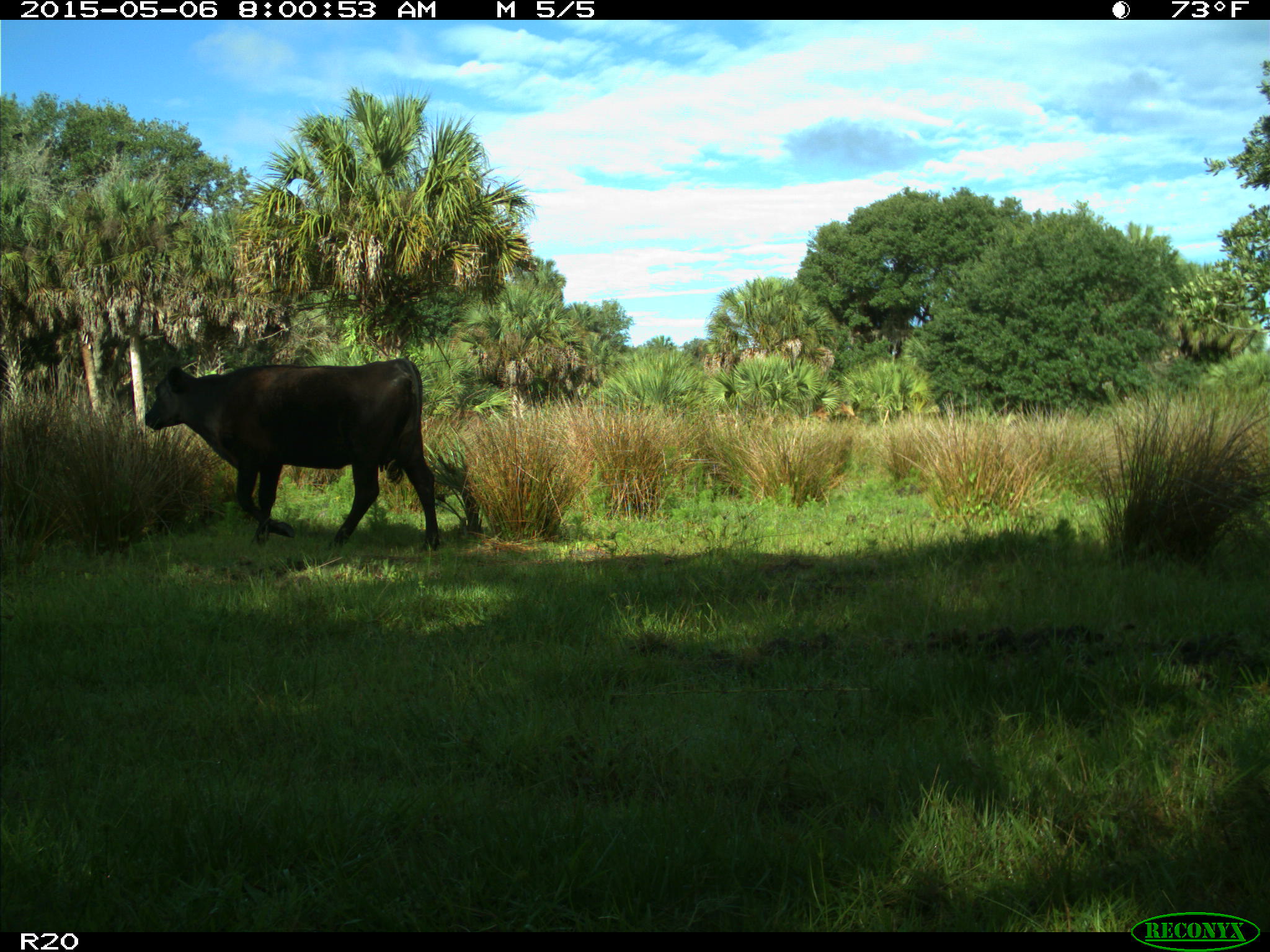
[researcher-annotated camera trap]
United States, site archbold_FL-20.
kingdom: Animalia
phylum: Chordata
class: Mammalia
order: Artiodactyla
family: Bovidae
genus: Bos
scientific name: Bos taurus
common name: domestic cow